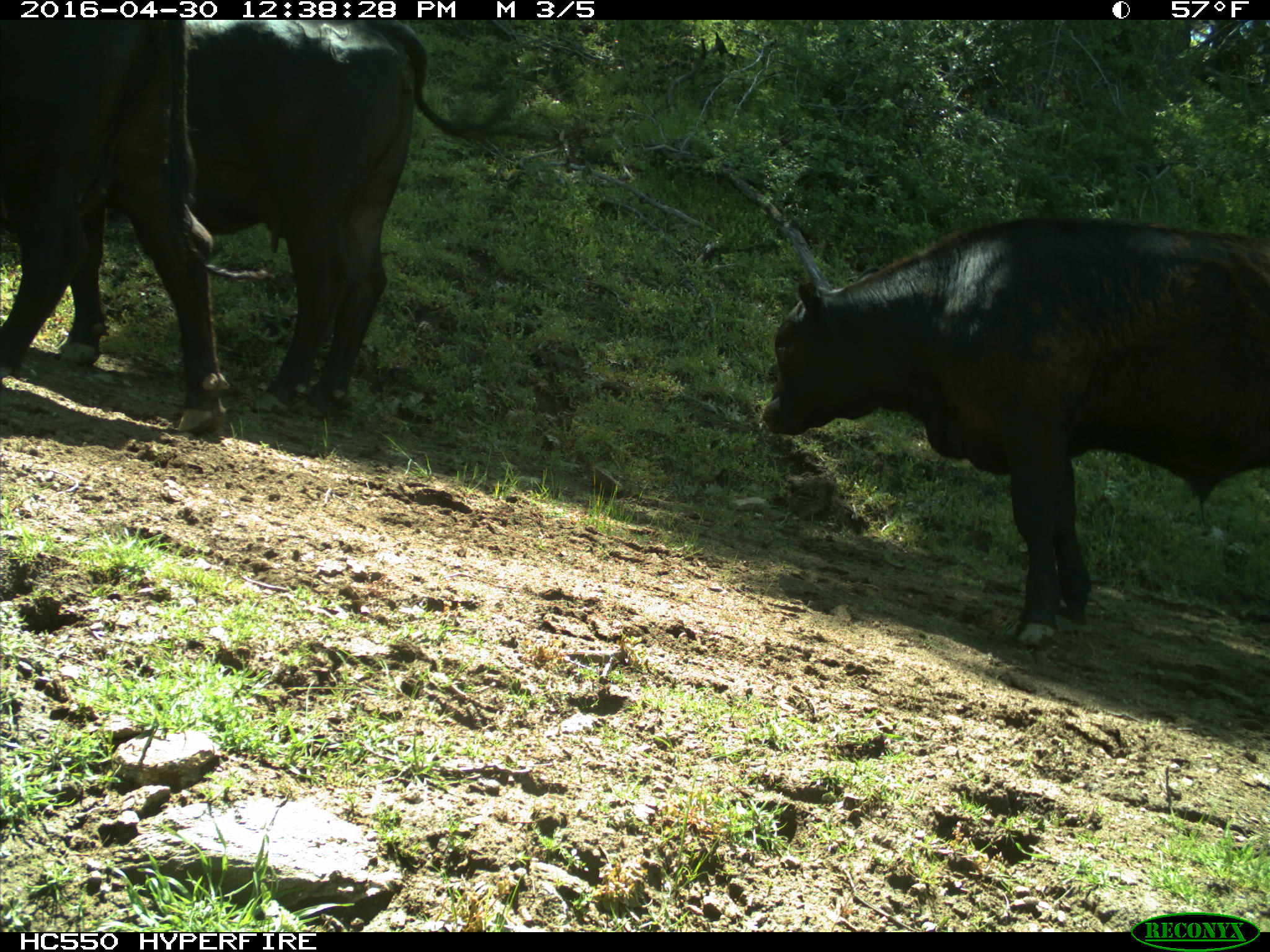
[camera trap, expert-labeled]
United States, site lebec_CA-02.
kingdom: Animalia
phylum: Chordata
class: Mammalia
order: Artiodactyla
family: Bovidae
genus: Bos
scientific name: Bos taurus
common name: domestic cow